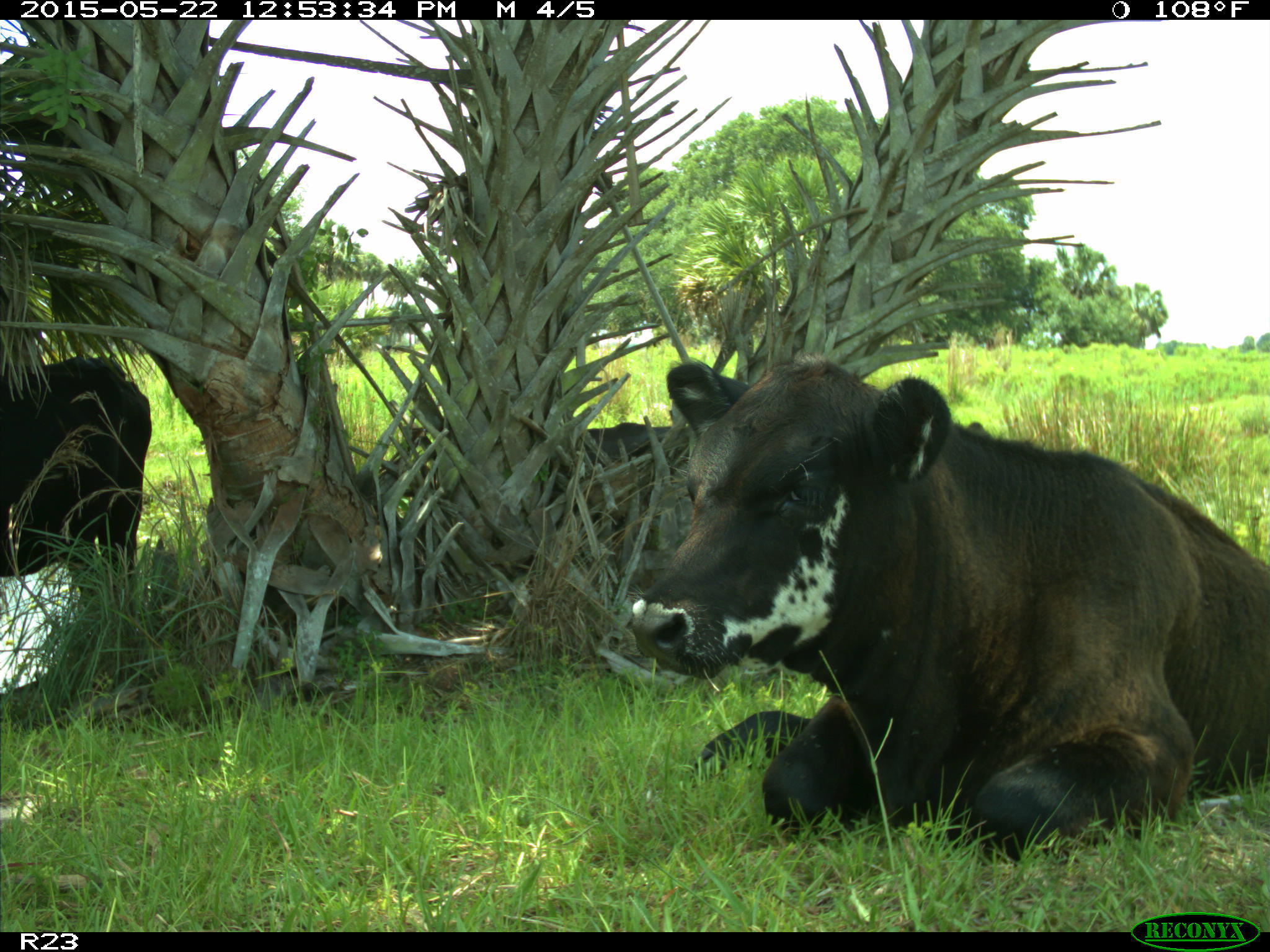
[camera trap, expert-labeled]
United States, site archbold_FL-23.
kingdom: Animalia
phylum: Chordata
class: Mammalia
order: Artiodactyla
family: Bovidae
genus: Bos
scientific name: Bos taurus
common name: domestic cow